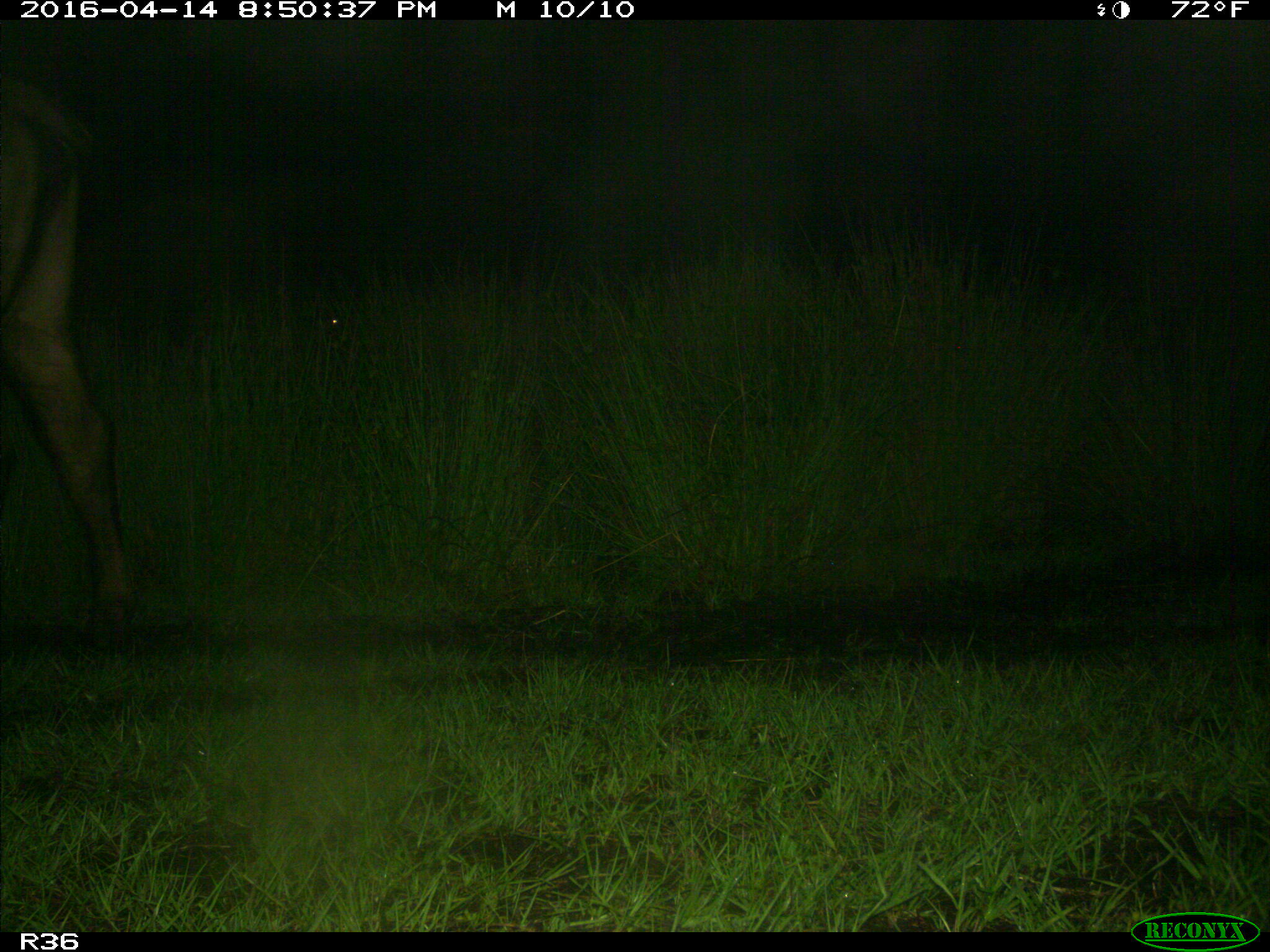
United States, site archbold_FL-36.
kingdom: Animalia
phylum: Chordata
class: Mammalia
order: Artiodactyla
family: Bovidae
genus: Bos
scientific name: Bos taurus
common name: domestic cow